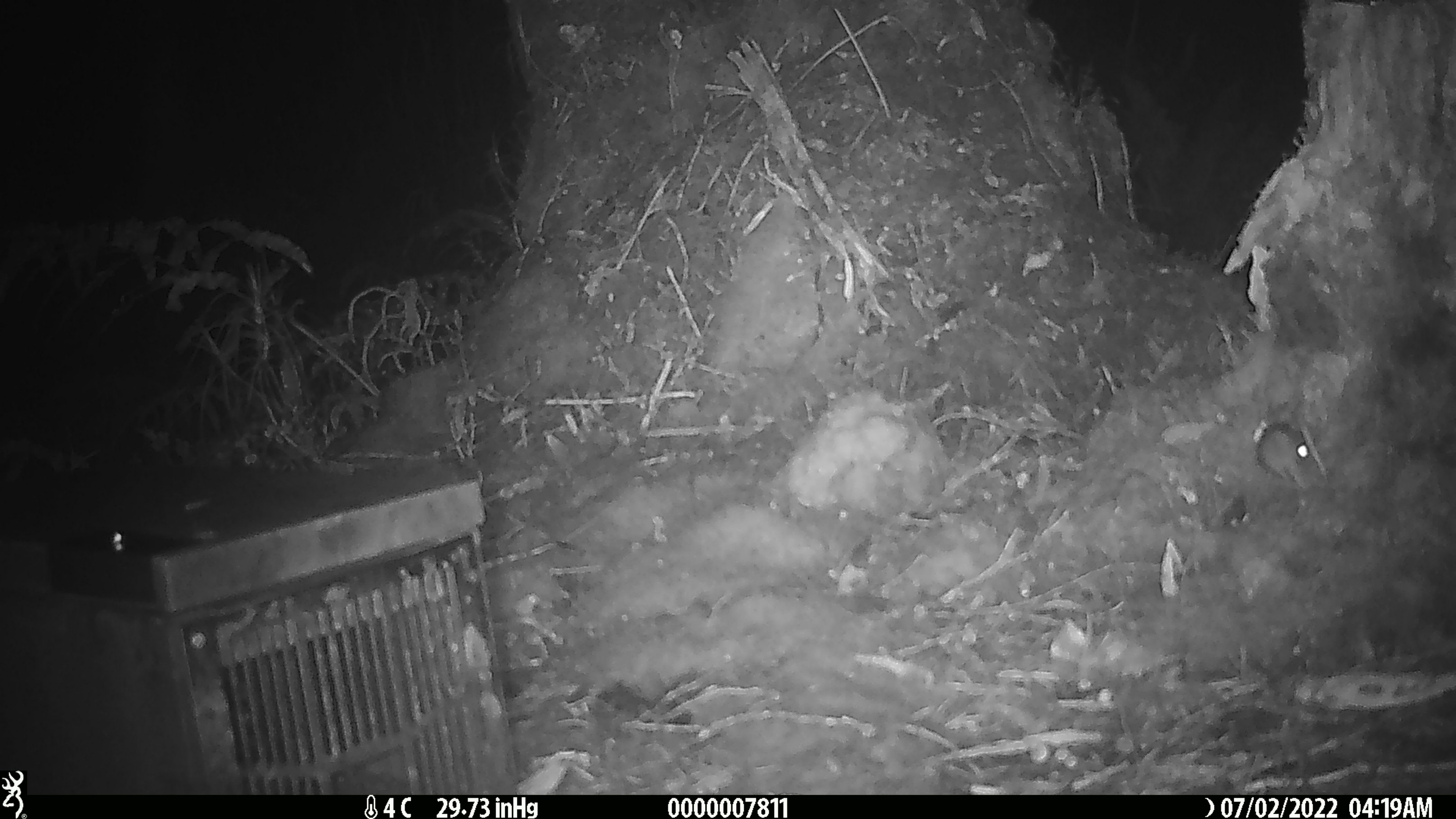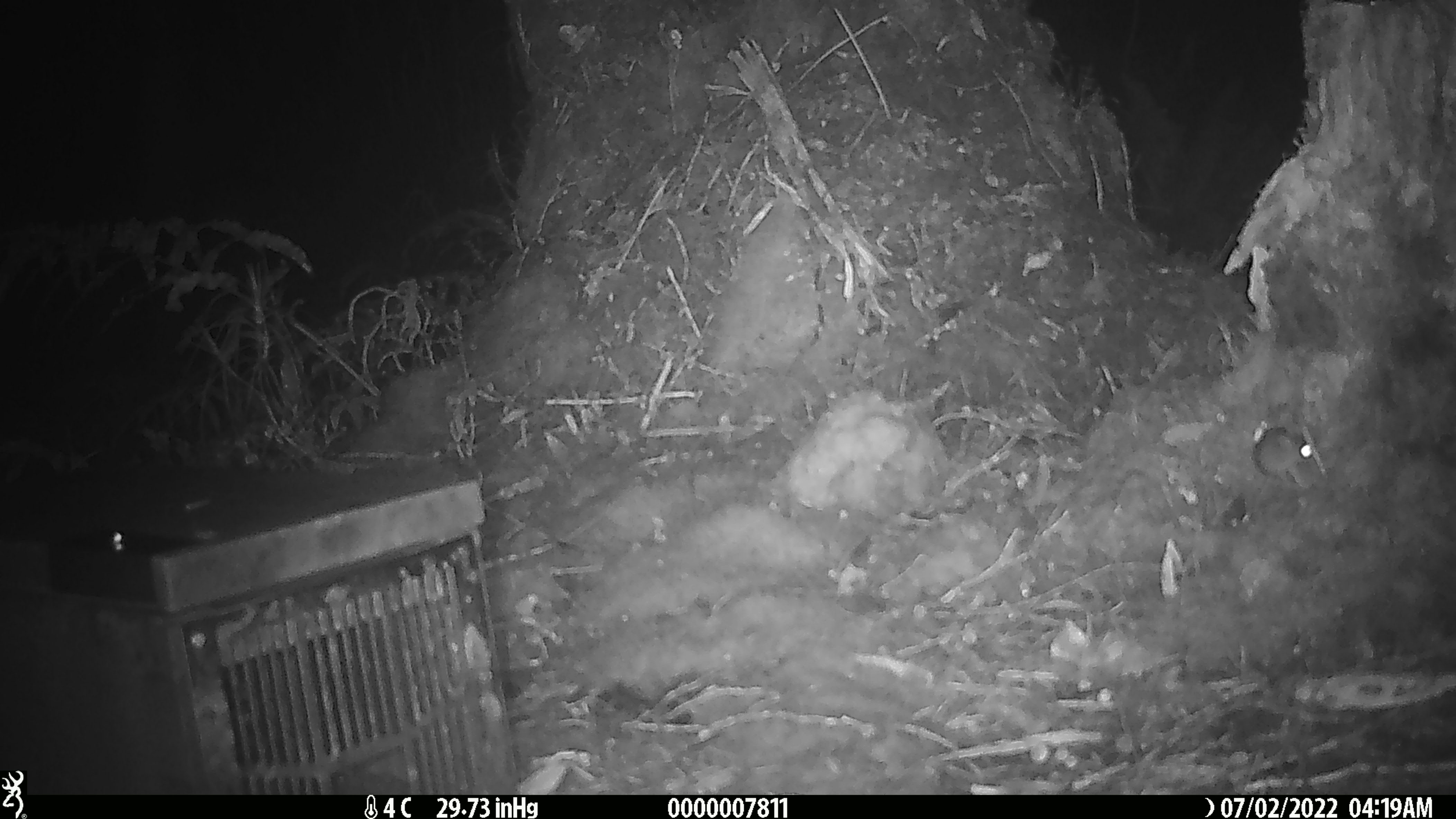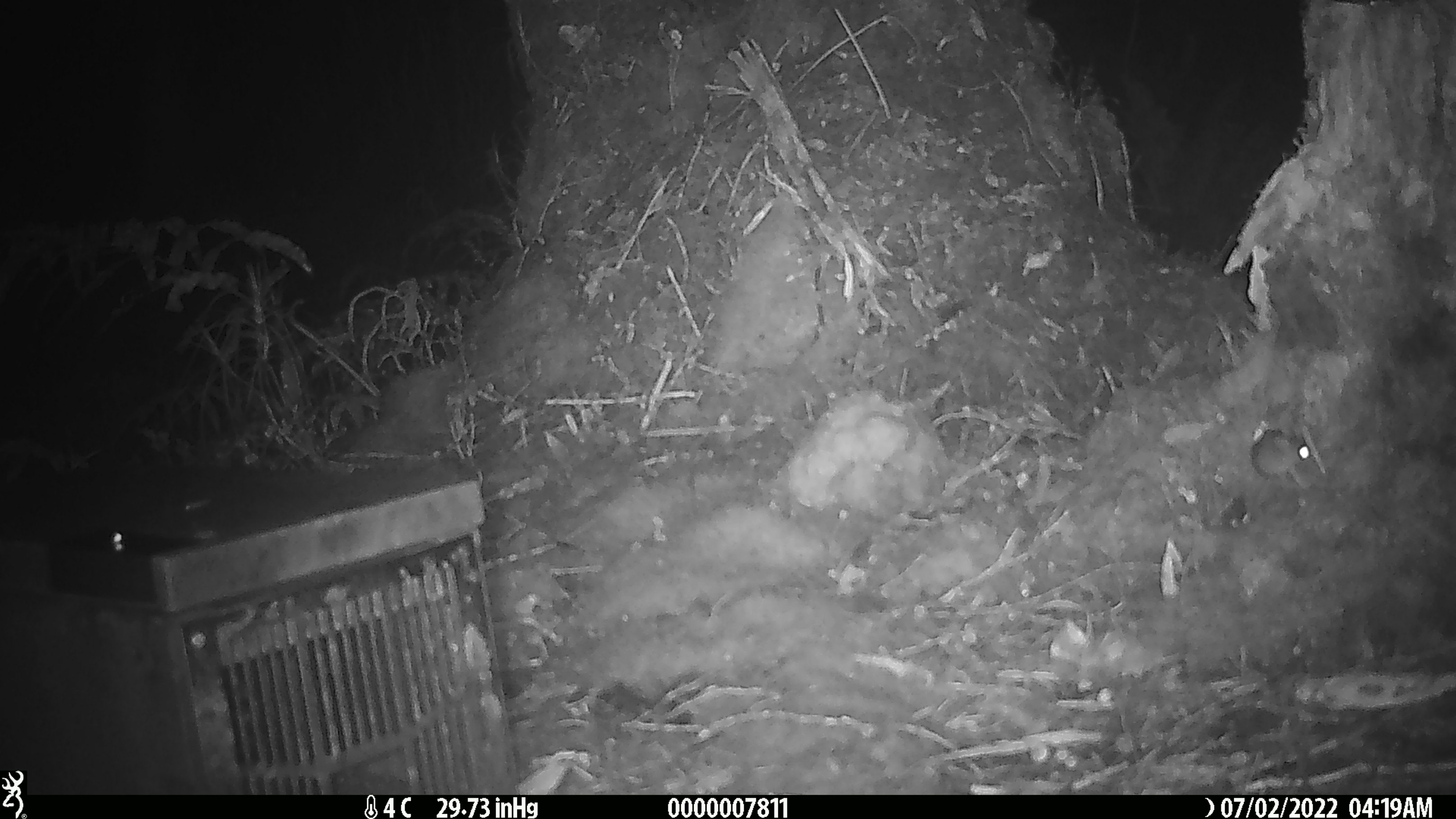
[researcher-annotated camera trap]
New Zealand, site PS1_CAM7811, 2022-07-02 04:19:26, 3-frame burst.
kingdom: Animalia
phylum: Chordata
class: Mammalia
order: Rodentia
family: Muridae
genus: Mus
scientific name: Mus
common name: mouse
Mouse (Mus).